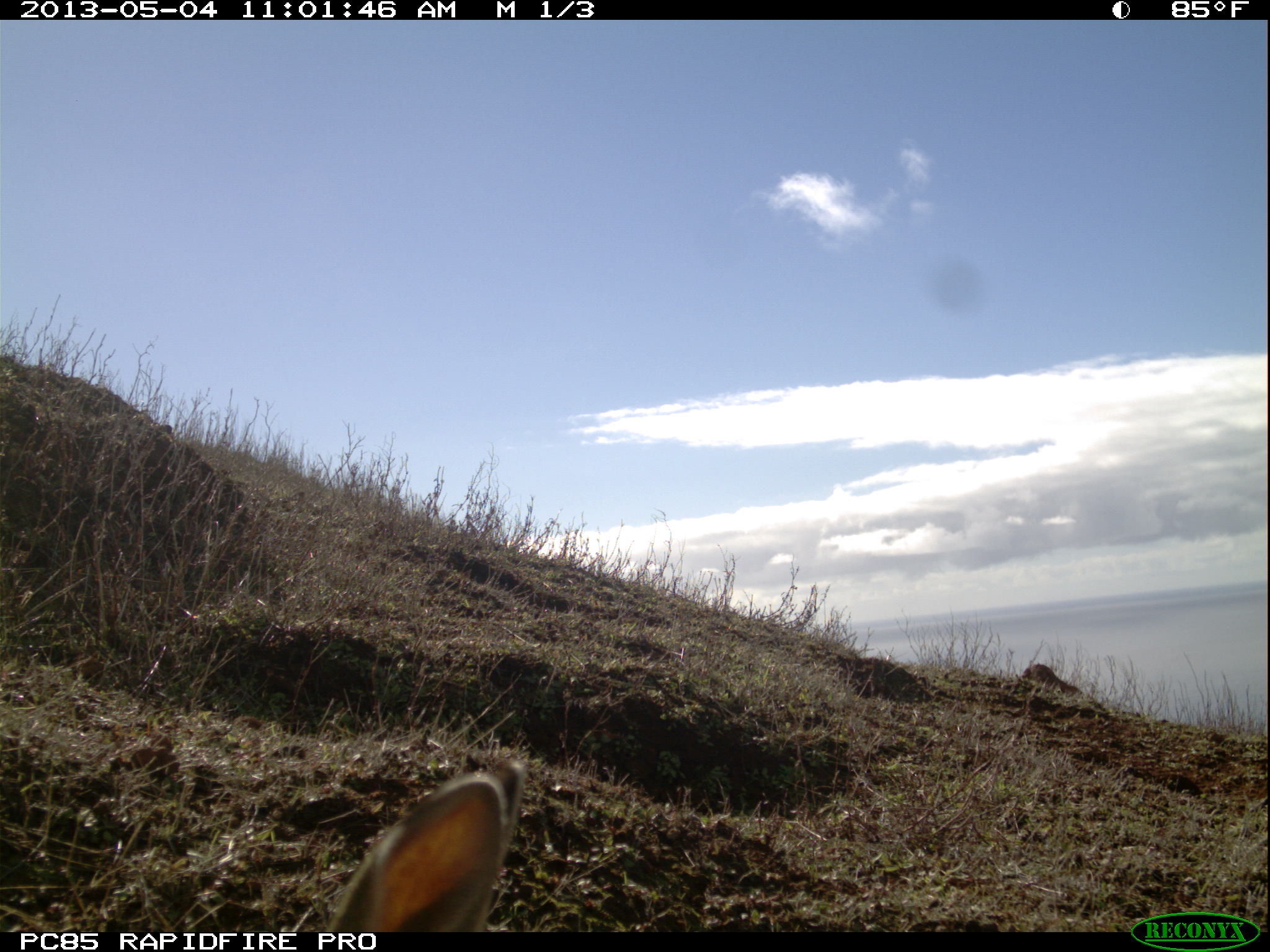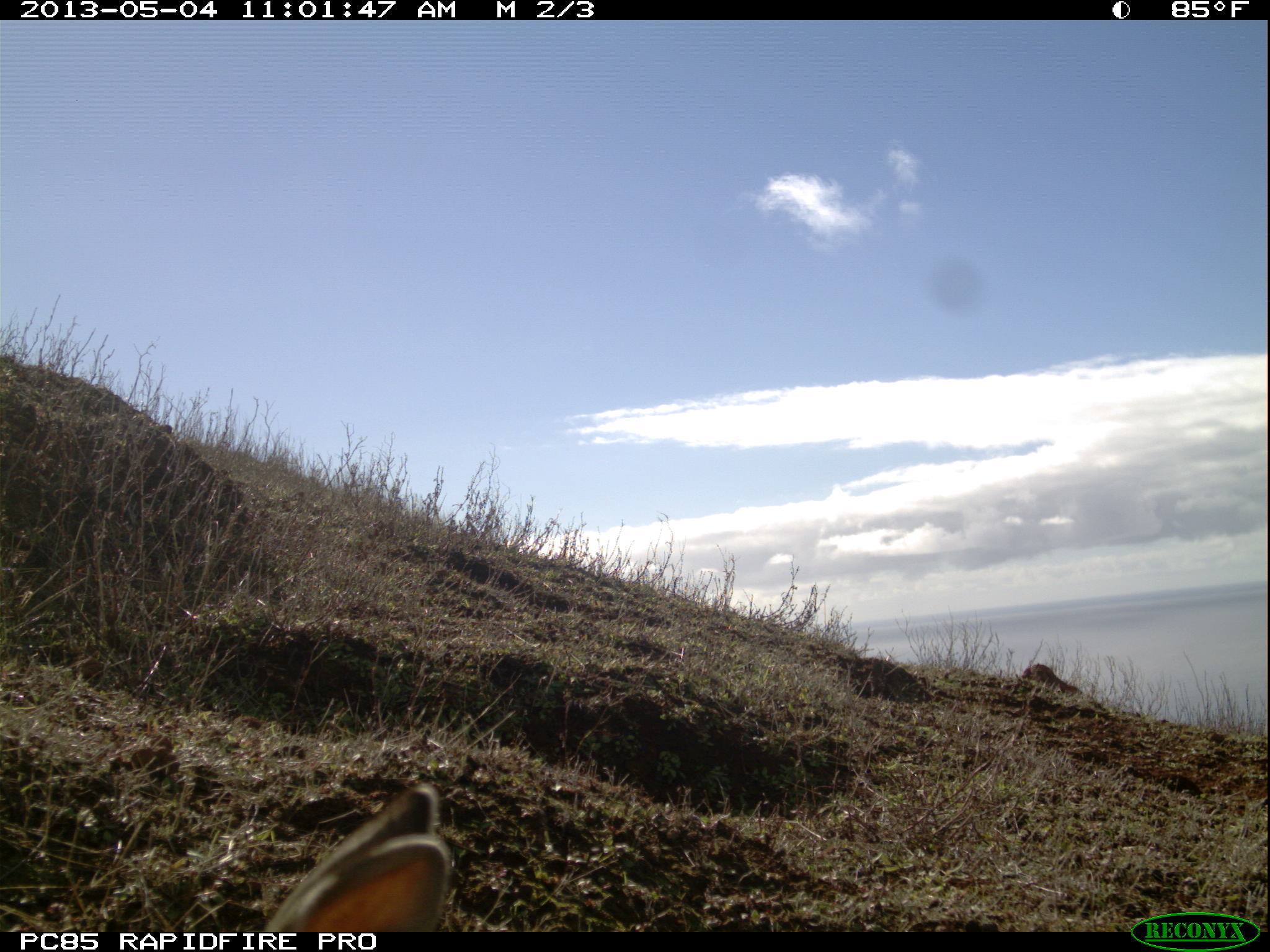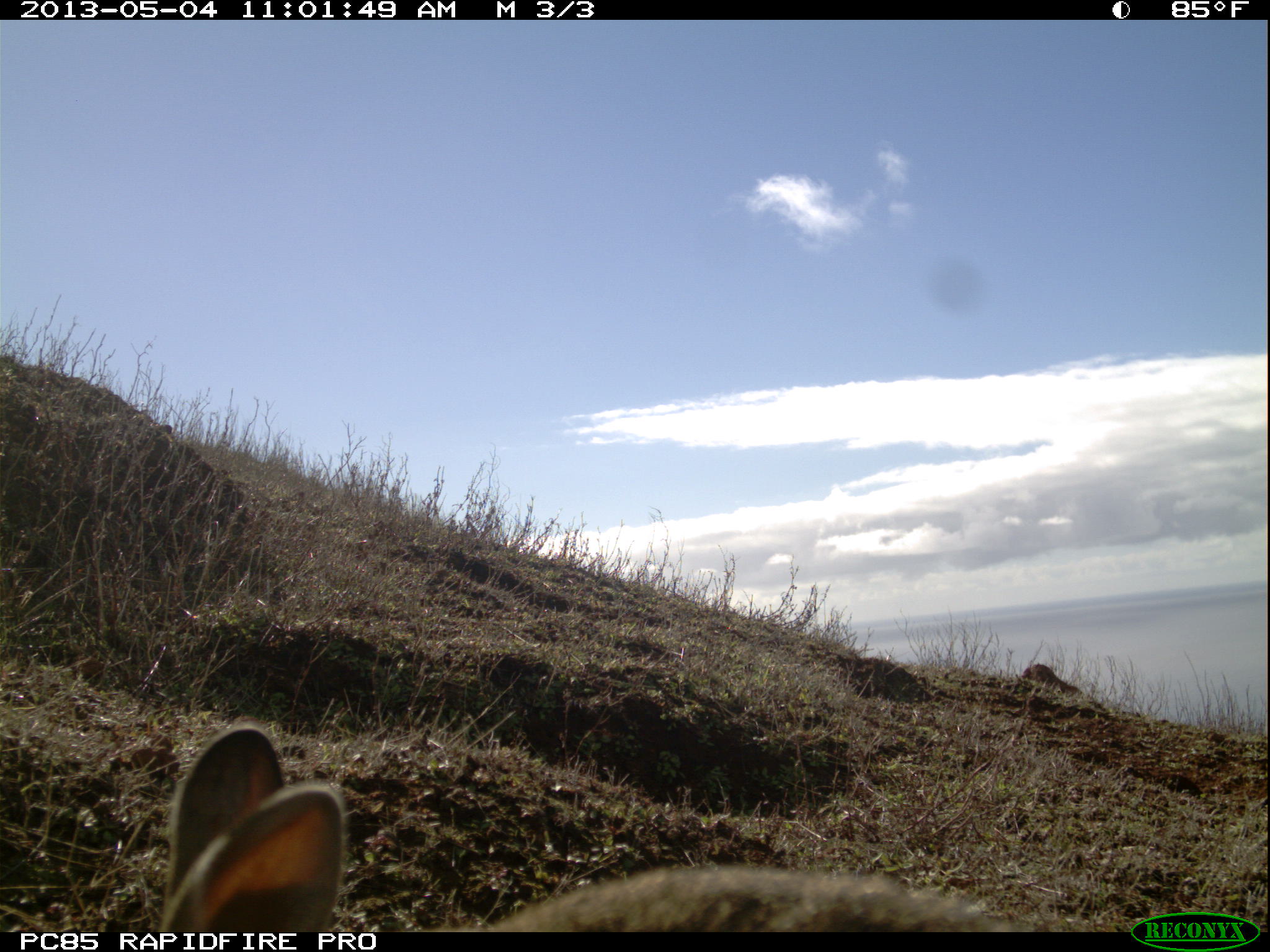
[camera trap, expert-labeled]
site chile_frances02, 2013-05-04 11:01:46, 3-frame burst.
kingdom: Animalia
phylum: Chordata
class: Mammalia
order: Lagomorpha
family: Leporidae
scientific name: Leporidae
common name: rabbits and hares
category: rabbit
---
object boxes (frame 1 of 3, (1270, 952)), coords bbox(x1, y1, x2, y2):
rabbit: bbox(315, 755, 524, 933)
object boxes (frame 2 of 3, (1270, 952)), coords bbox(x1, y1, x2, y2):
rabbit: bbox(252, 783, 456, 933)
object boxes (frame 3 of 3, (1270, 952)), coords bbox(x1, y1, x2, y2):
rabbit: bbox(128, 718, 1017, 935)